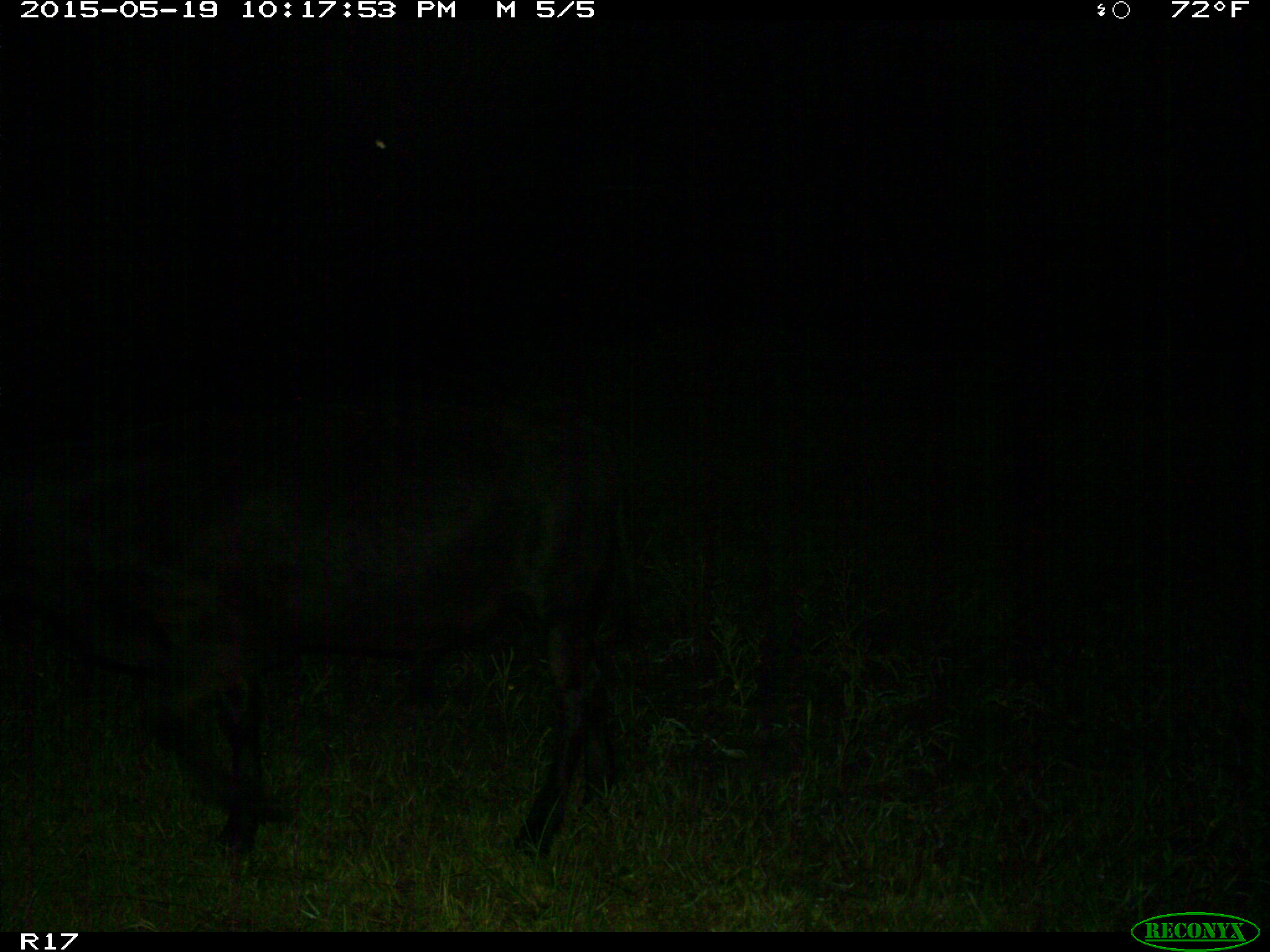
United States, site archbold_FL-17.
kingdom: Animalia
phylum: Chordata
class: Mammalia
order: Artiodactyla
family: Bovidae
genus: Bos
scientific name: Bos taurus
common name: domestic cow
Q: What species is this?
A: Bos taurus (domestic cow).